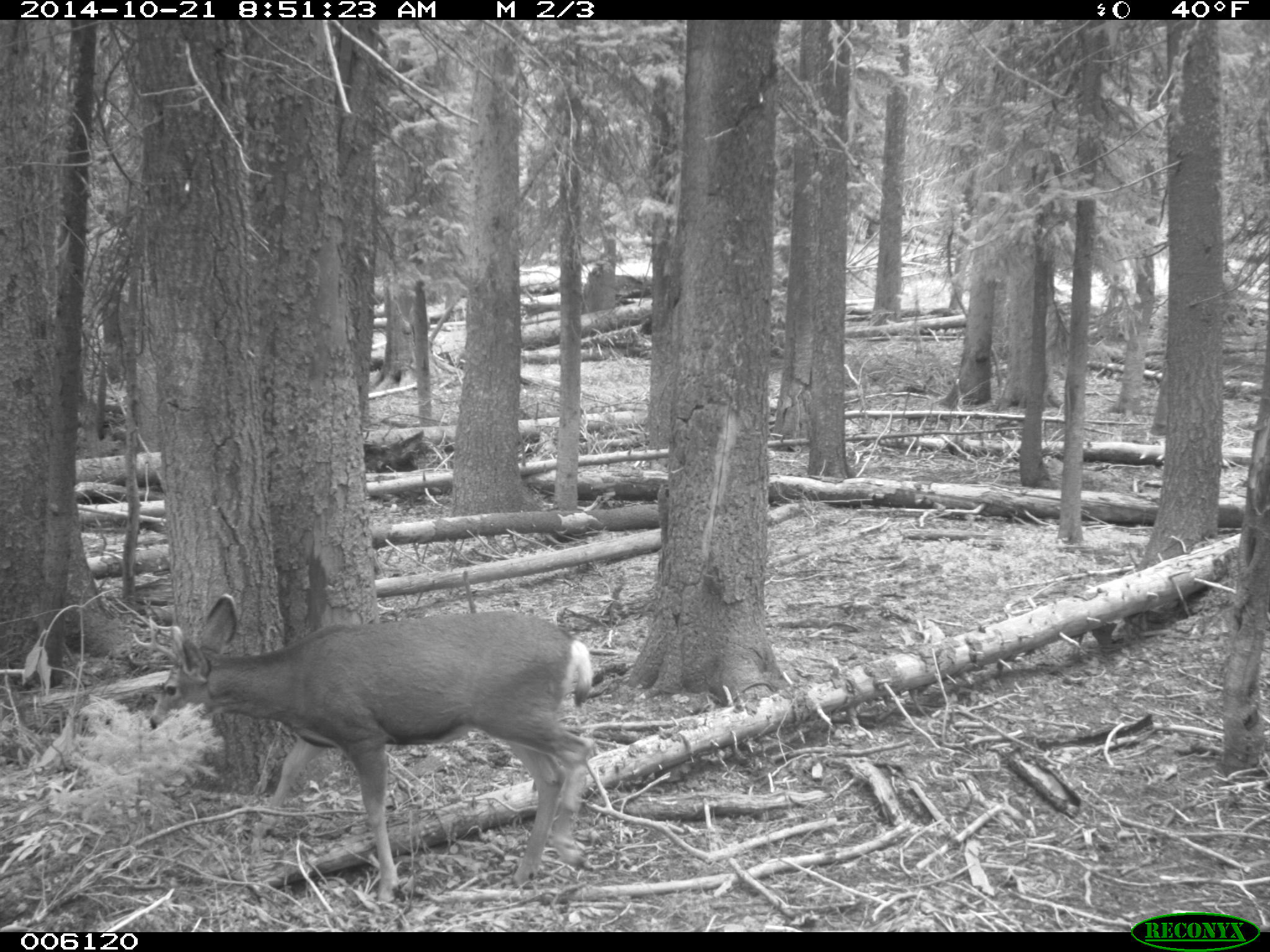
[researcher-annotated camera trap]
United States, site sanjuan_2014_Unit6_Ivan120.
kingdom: Animalia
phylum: Chordata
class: Mammalia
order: Artiodactyla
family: Cervidae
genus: Odocoileus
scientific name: Odocoileus hemionus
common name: mule deer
Odocoileus hemionus (mule deer).